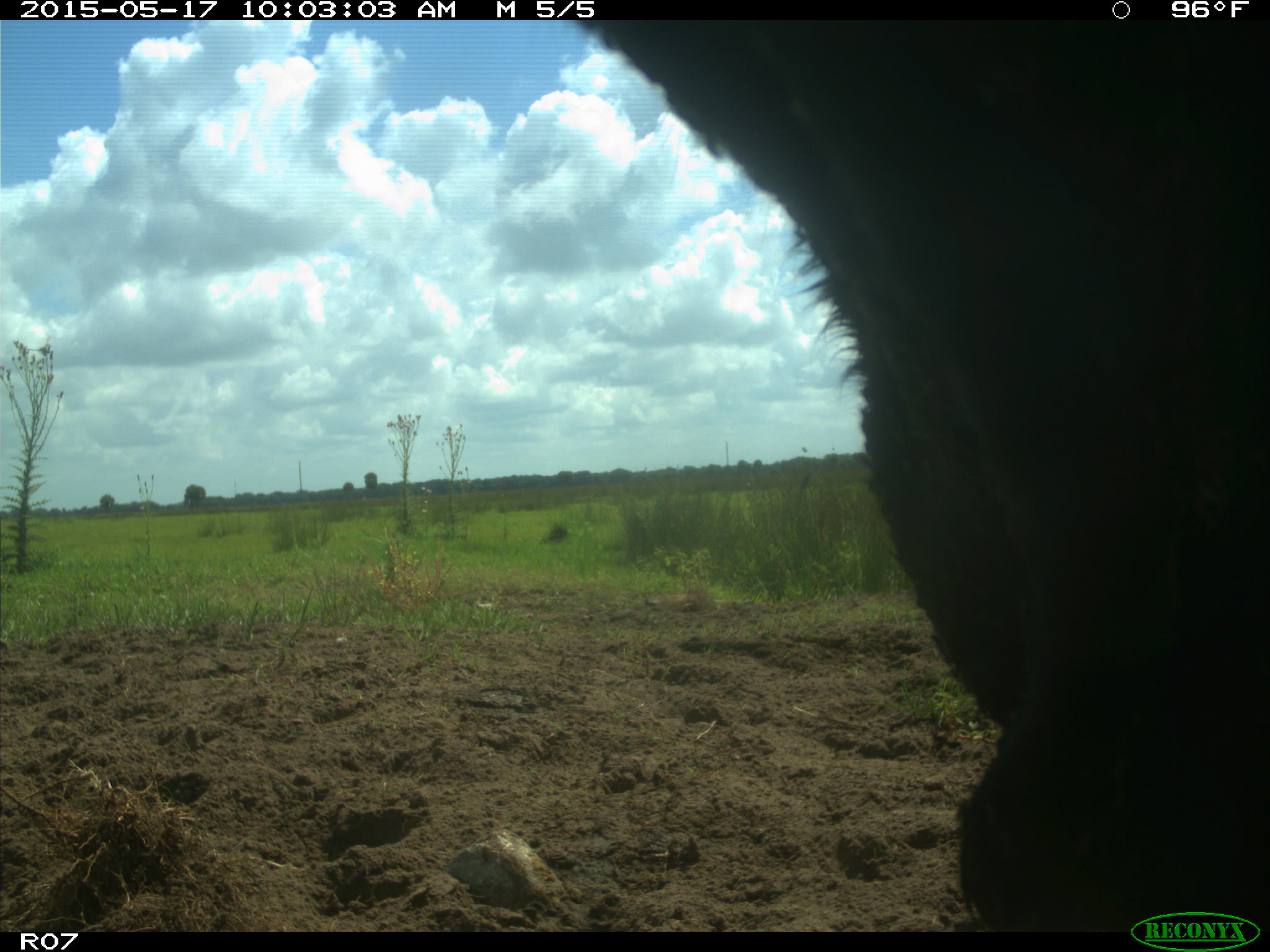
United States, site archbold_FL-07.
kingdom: Animalia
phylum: Chordata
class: Mammalia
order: Artiodactyla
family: Bovidae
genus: Bos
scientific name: Bos taurus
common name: domestic cow